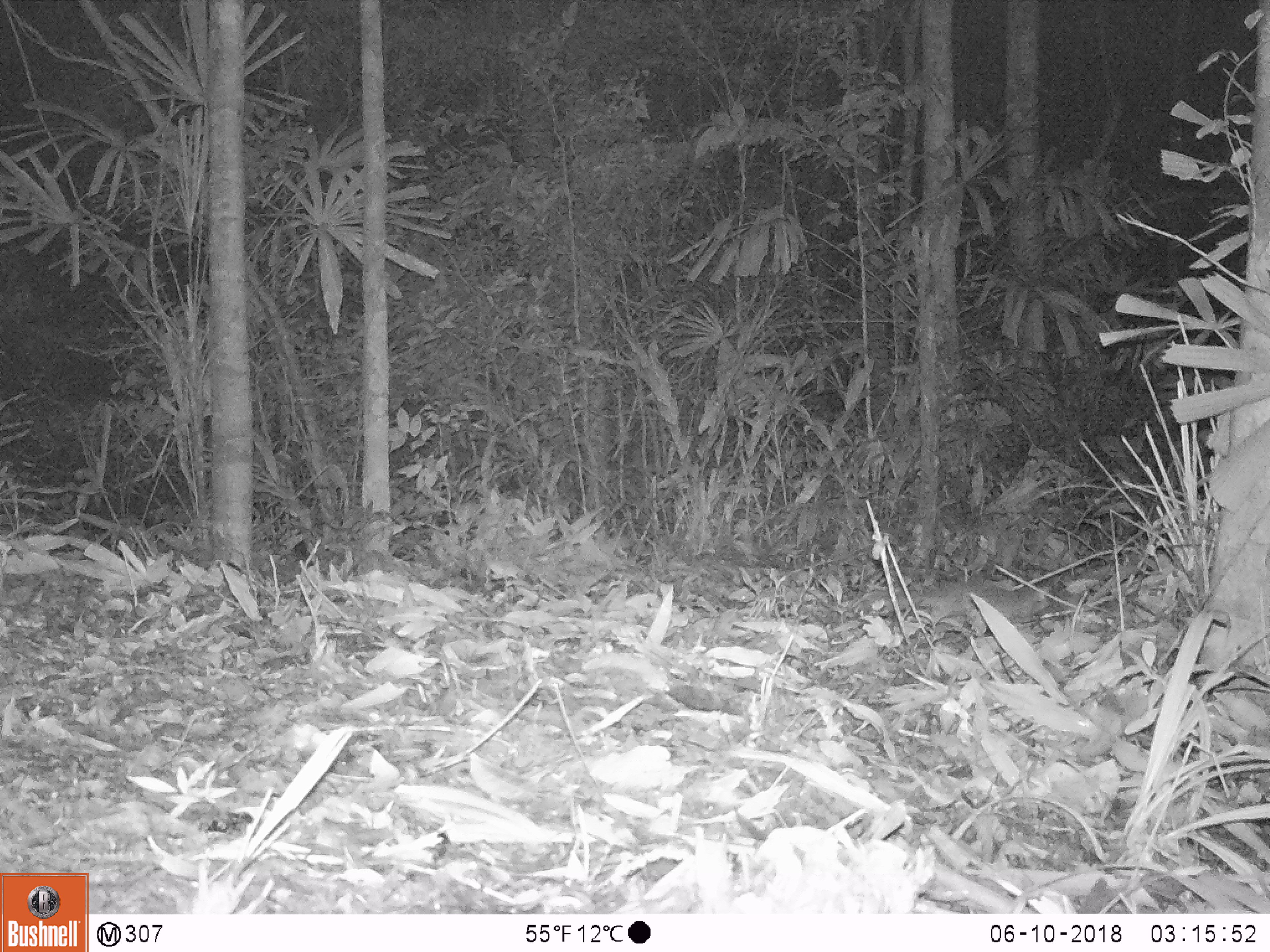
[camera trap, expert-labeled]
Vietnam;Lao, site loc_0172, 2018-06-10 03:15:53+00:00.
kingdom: Animalia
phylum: Chordata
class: Mammalia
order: Carnivora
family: Mustelidae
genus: Melogale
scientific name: Melogale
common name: ferret badger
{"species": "ferret badger (Melogale)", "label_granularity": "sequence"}